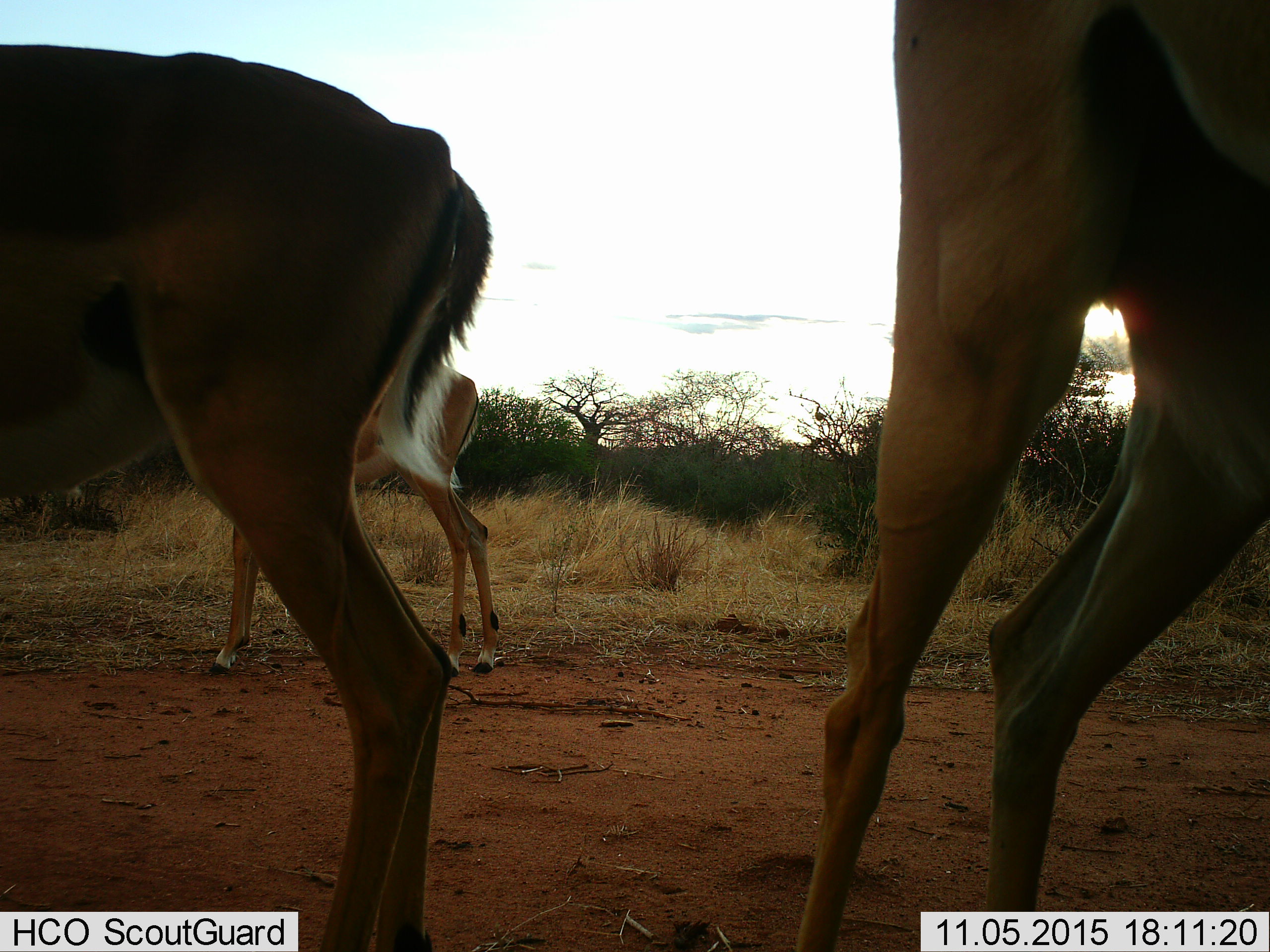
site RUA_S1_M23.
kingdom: Animalia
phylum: Chordata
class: Mammalia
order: Artiodactyla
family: Bovidae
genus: Aepyceros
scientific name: Aepyceros melampus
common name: impala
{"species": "impala (Aepyceros melampus)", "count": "3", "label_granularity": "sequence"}